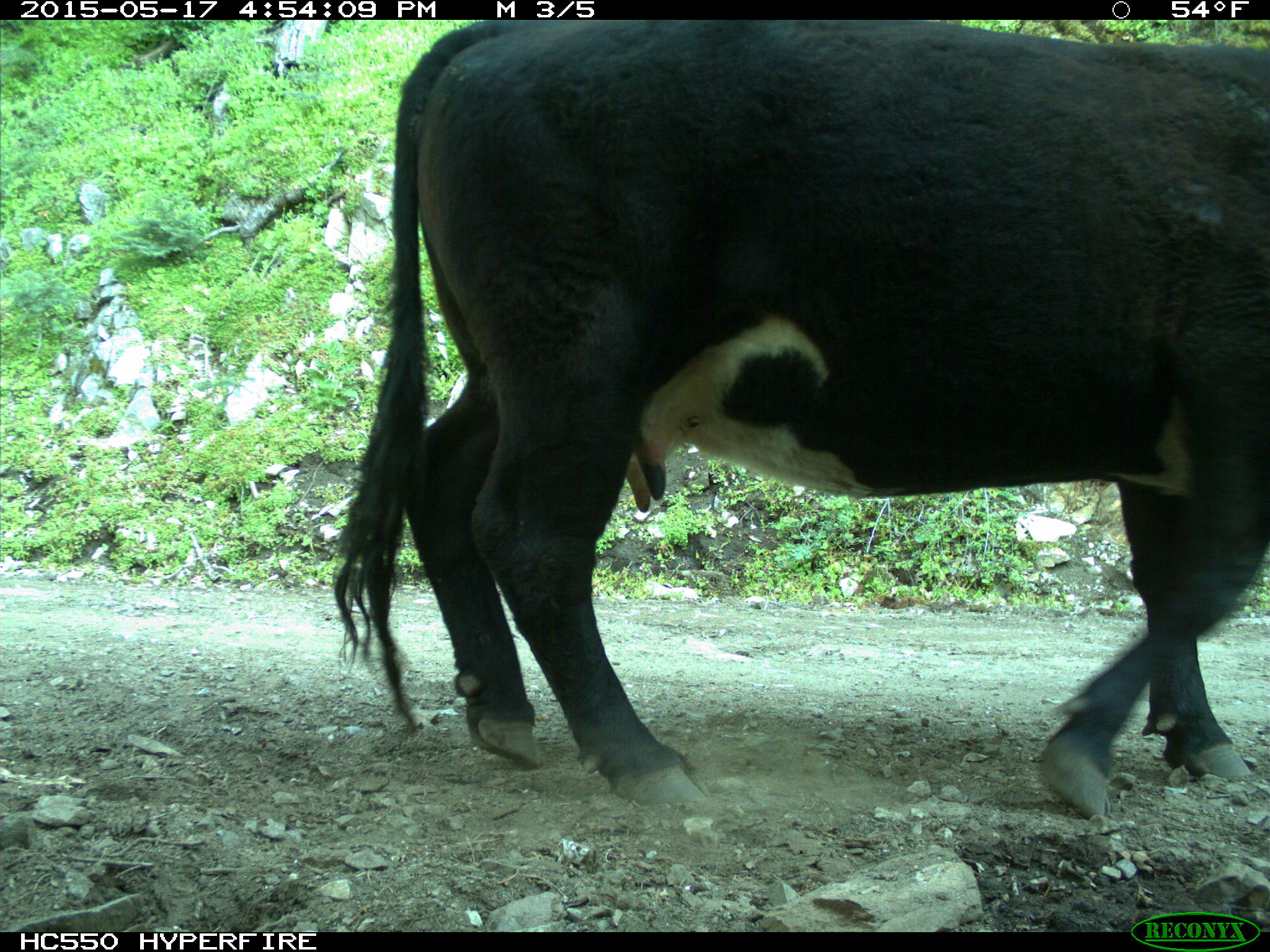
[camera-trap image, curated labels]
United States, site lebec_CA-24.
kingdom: Animalia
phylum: Chordata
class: Mammalia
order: Artiodactyla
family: Bovidae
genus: Bos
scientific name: Bos taurus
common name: domestic cow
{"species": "Bos taurus (domestic cow)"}